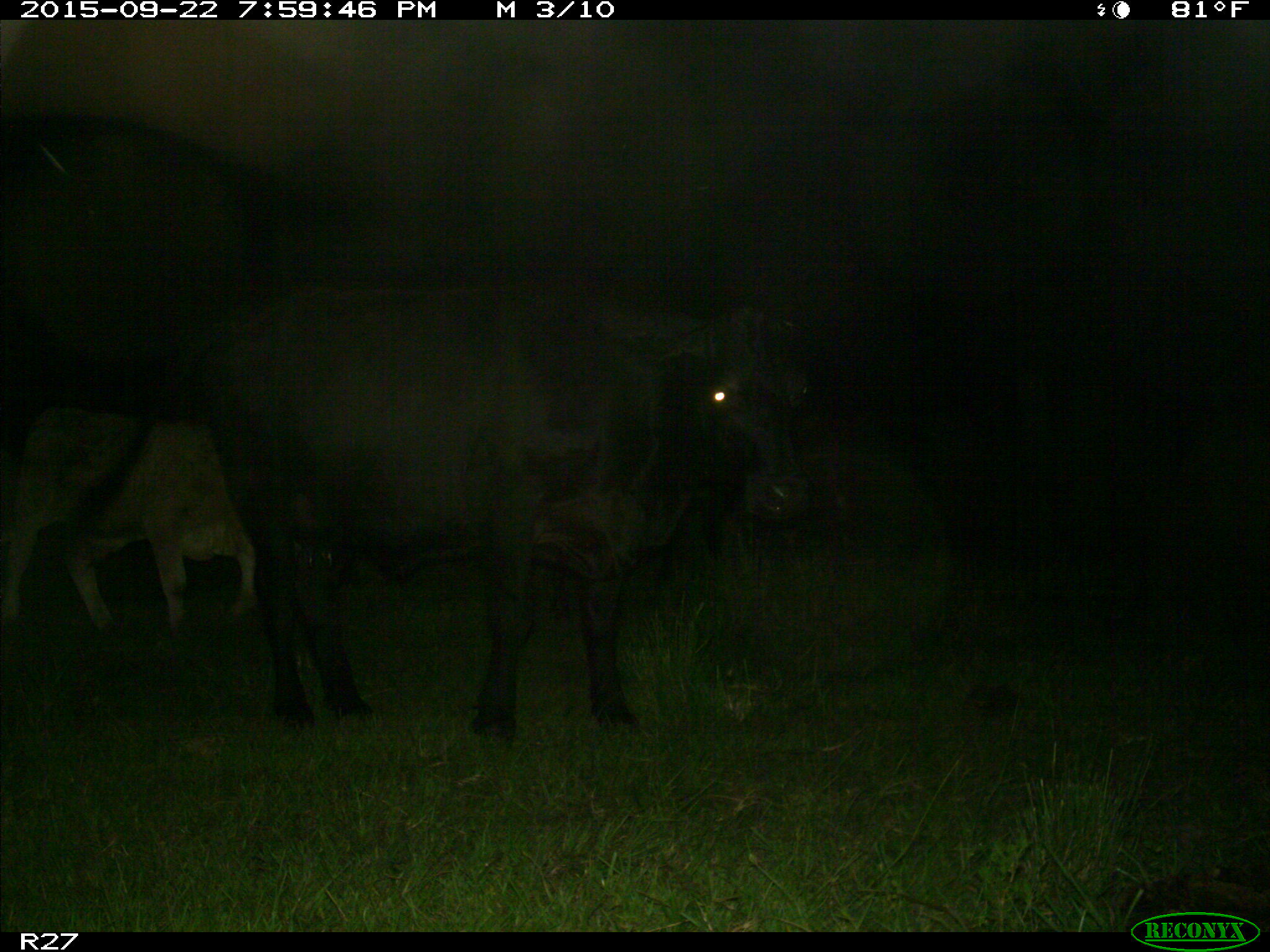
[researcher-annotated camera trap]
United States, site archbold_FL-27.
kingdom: Animalia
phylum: Chordata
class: Mammalia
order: Artiodactyla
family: Bovidae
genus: Bos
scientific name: Bos taurus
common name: domestic cow